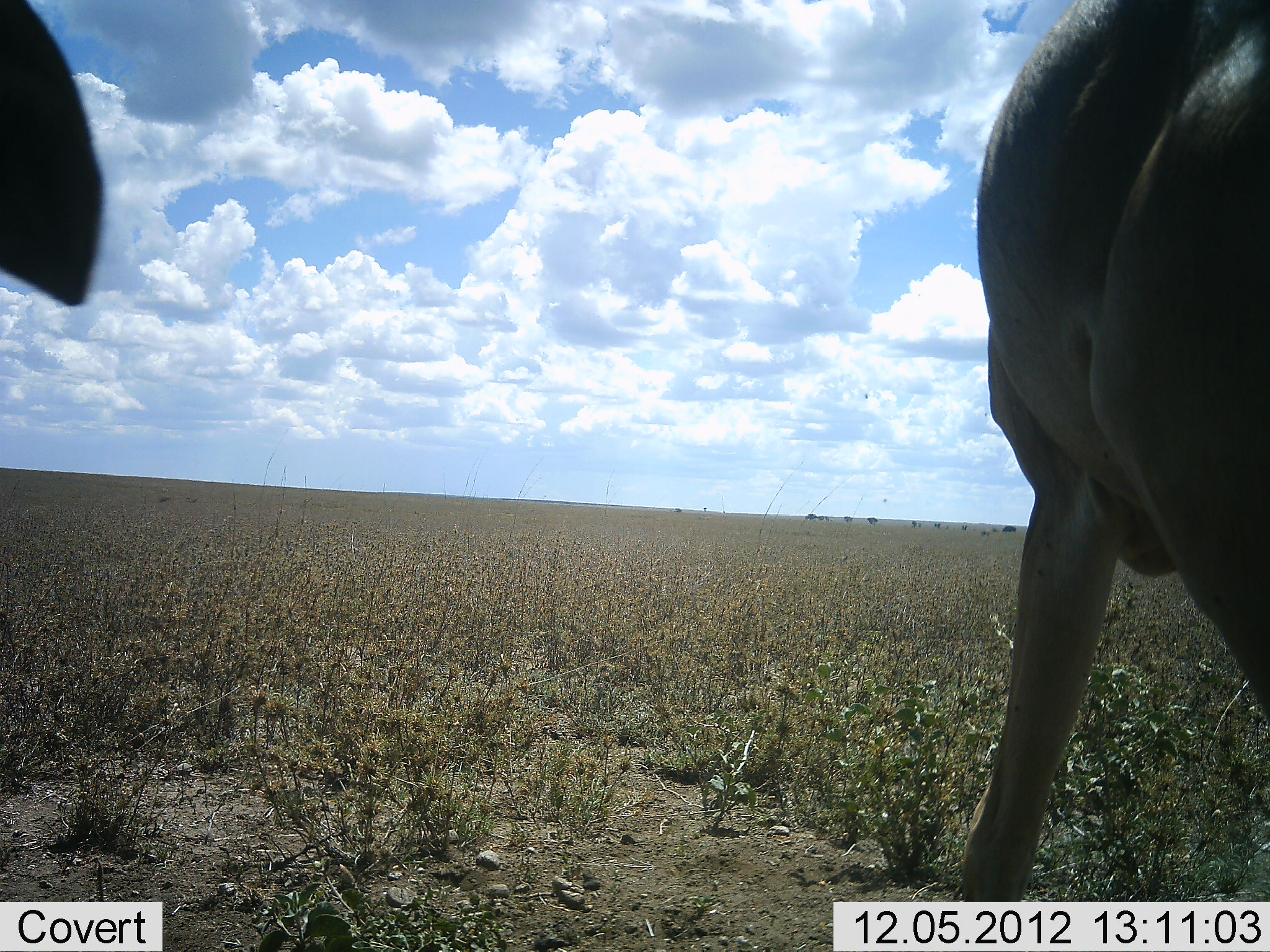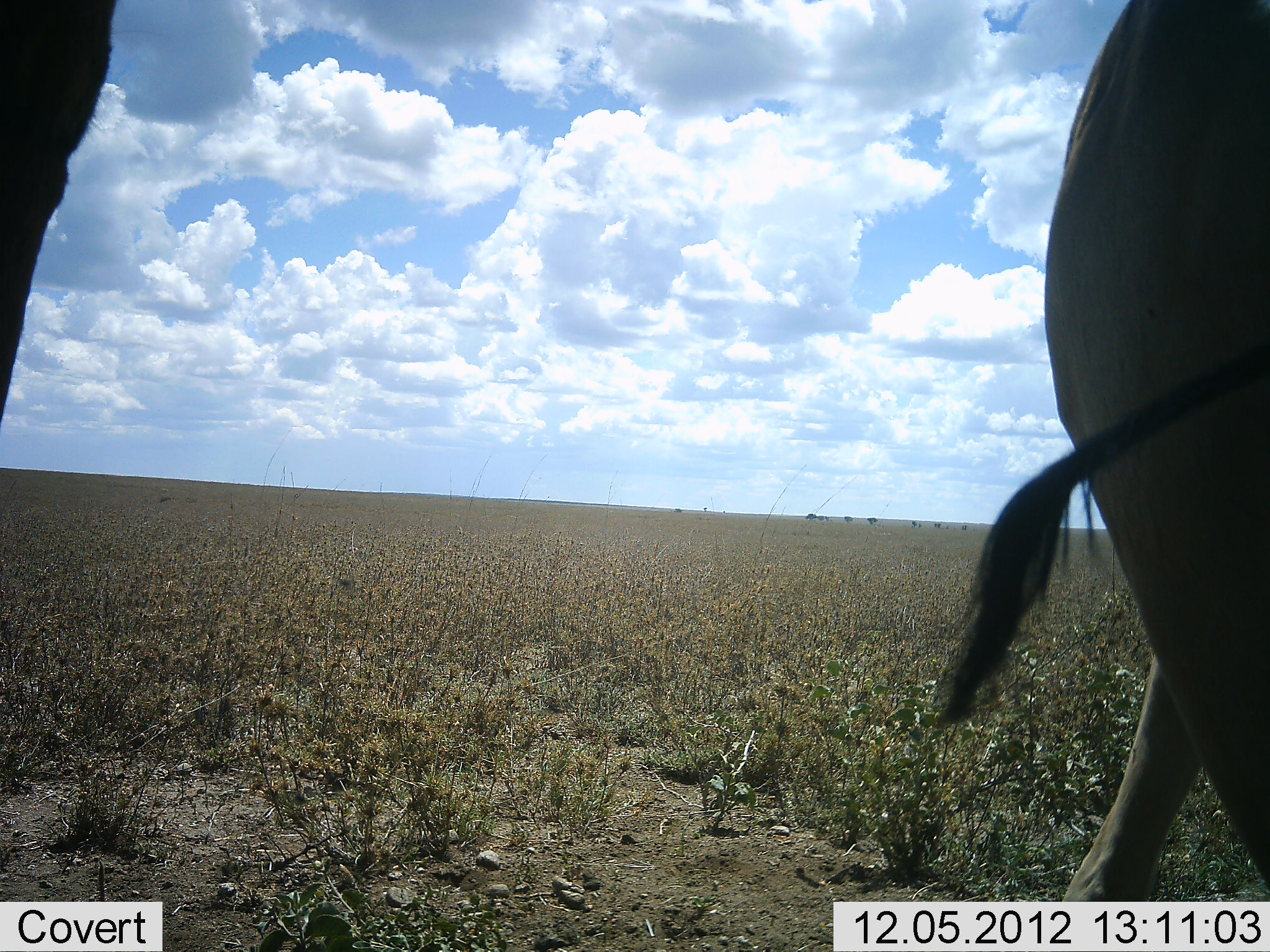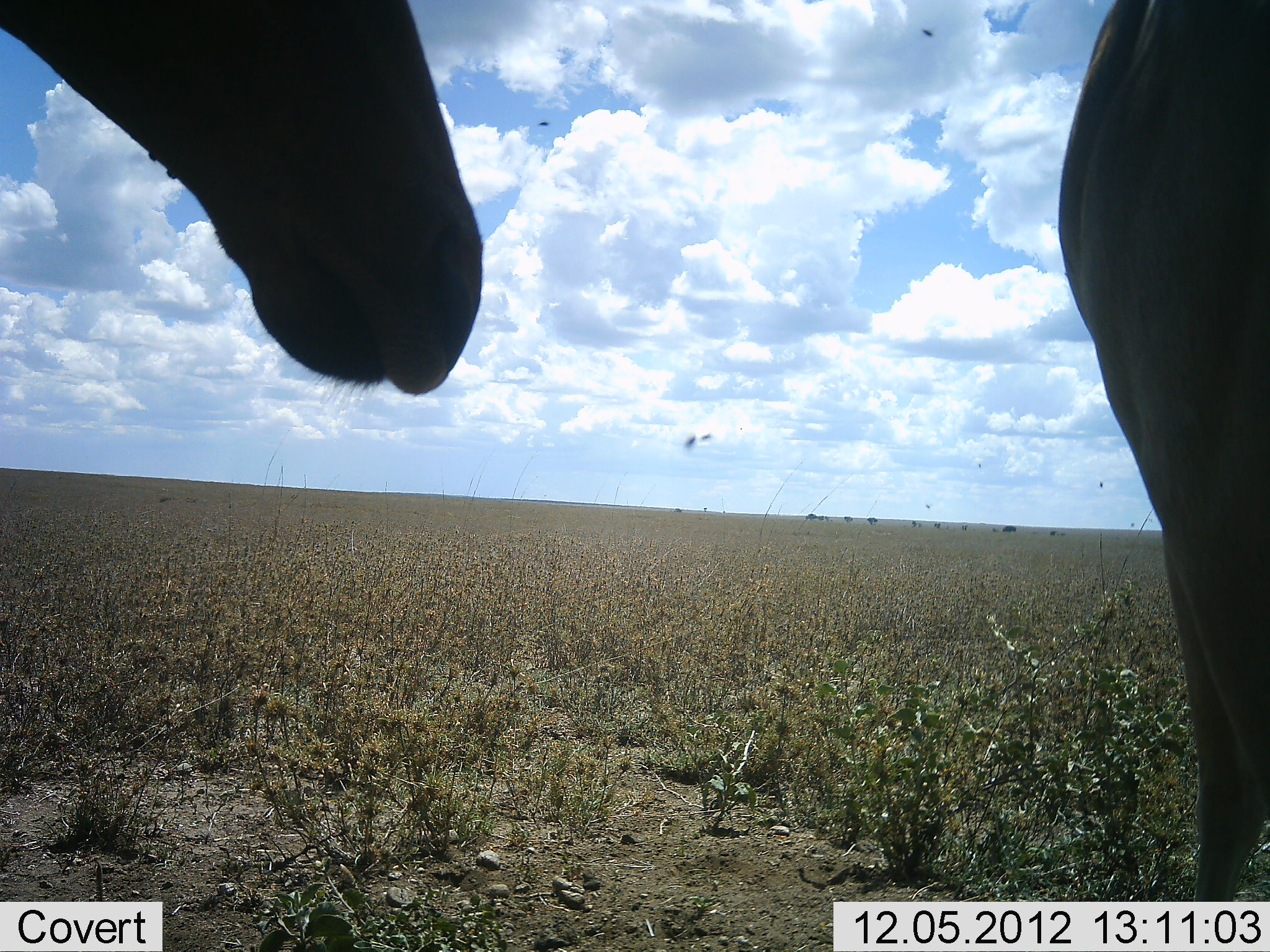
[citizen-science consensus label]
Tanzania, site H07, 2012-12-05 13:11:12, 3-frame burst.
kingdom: Animalia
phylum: Chordata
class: Mammalia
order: Artiodactyla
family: Bovidae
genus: Alcelaphus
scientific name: Alcelaphus buselaphus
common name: hartebeest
Hartebeest (Alcelaphus buselaphus), count 2. Behavior (volunteer vote fractions): standing 70%, resting 0%, moving 40%, interacting 0%. Young present (vote fraction): 0%. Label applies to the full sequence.